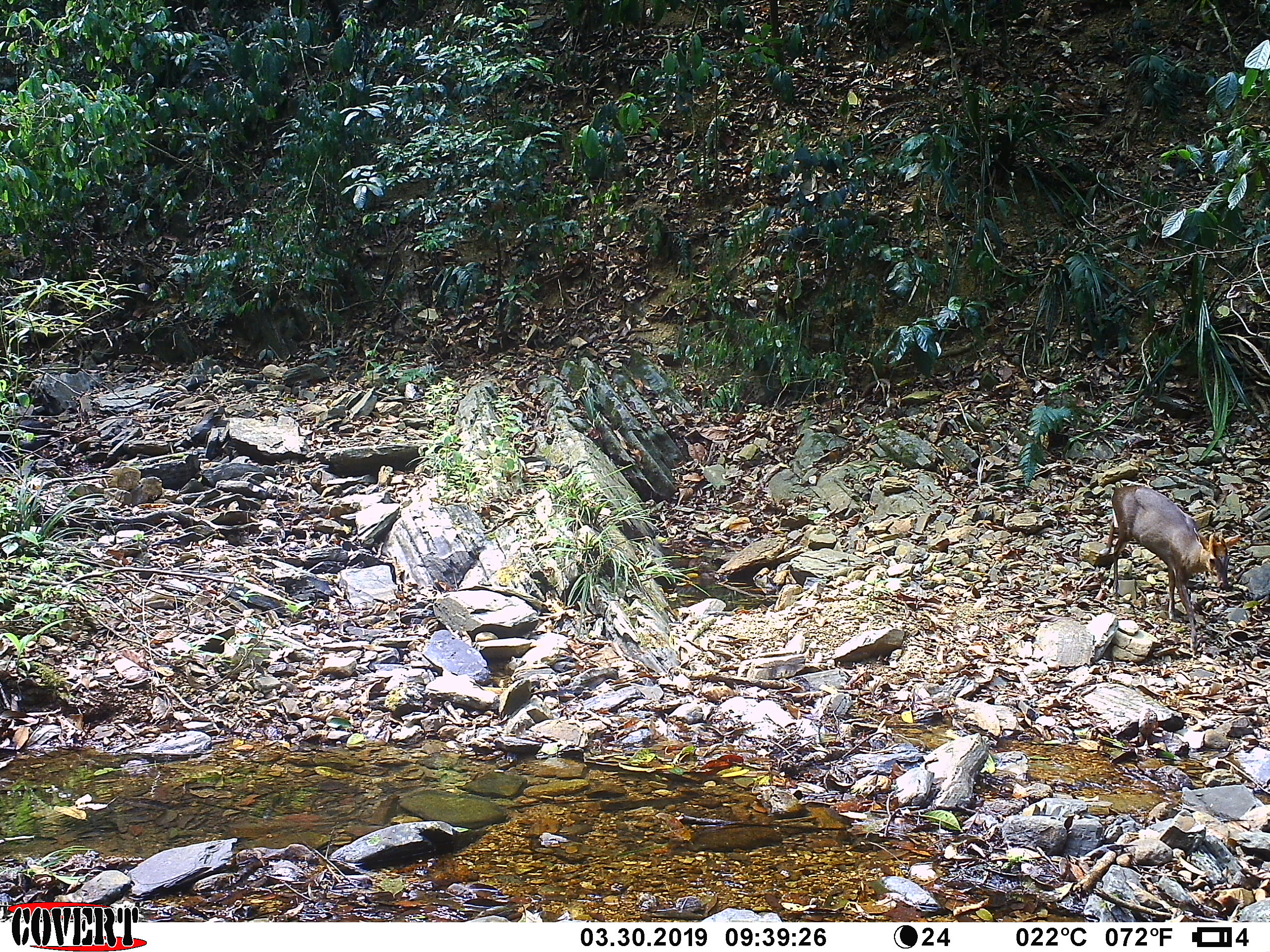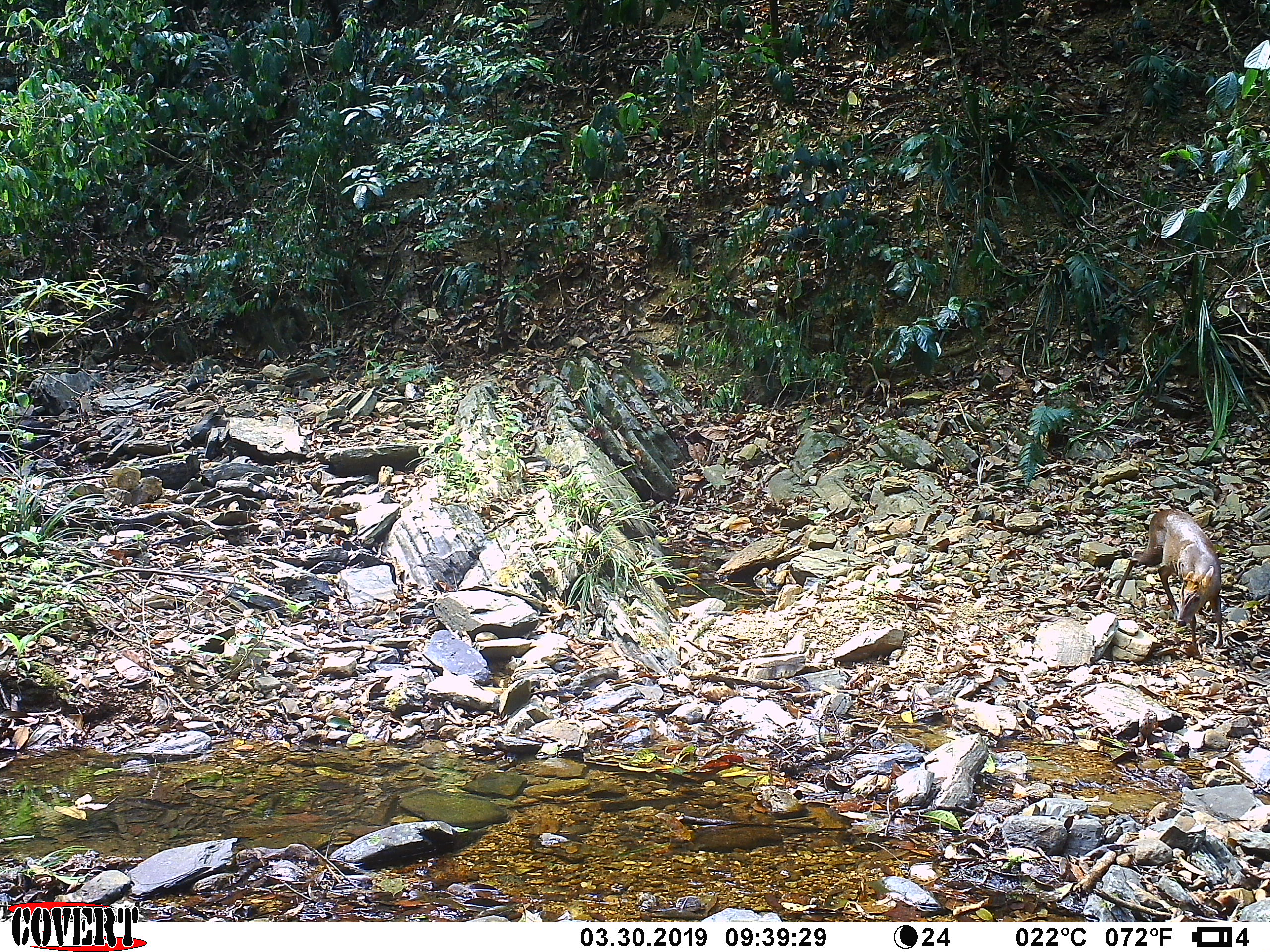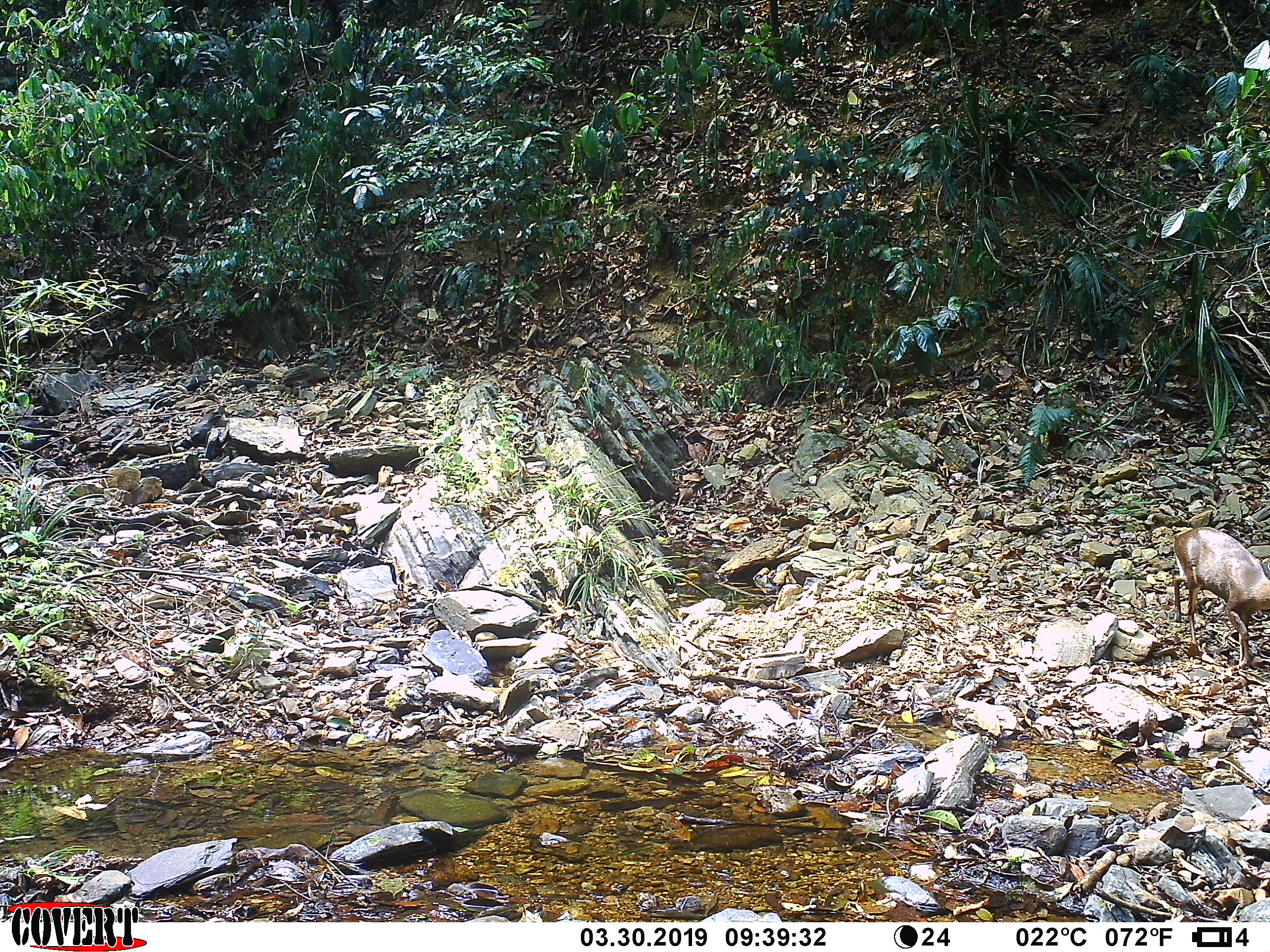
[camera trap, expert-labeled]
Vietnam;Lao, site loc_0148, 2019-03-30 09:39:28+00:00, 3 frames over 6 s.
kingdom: Animalia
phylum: Chordata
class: Mammalia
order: Artiodactyla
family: Cervidae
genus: Muntiacus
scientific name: Muntiacus rooseveltorum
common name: roosevelt's muntjac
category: roosevelts muntjac group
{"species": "roosevelts muntjac group (roosevelt's muntjac) (Muntiacus rooseveltorum)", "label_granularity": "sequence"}